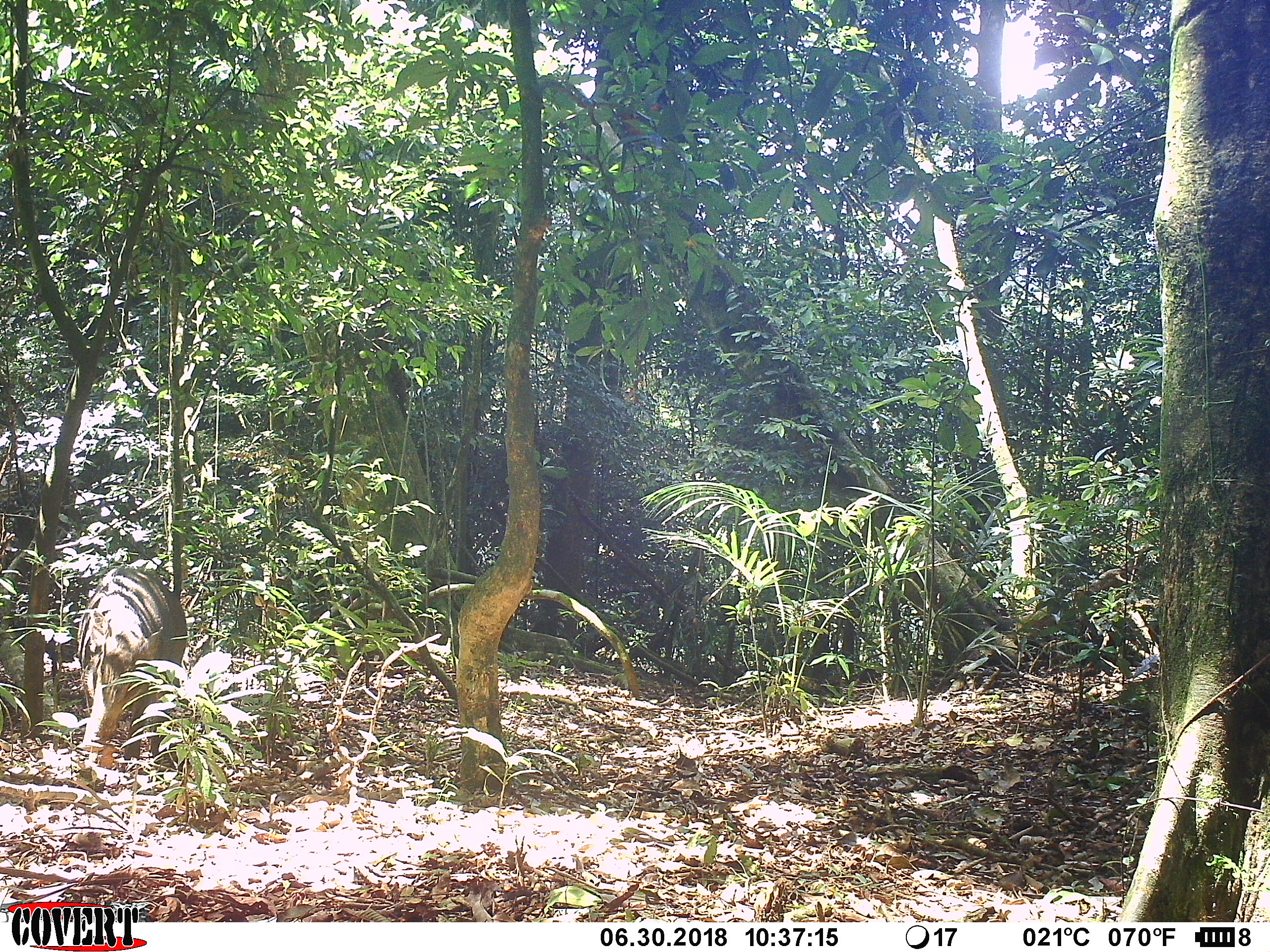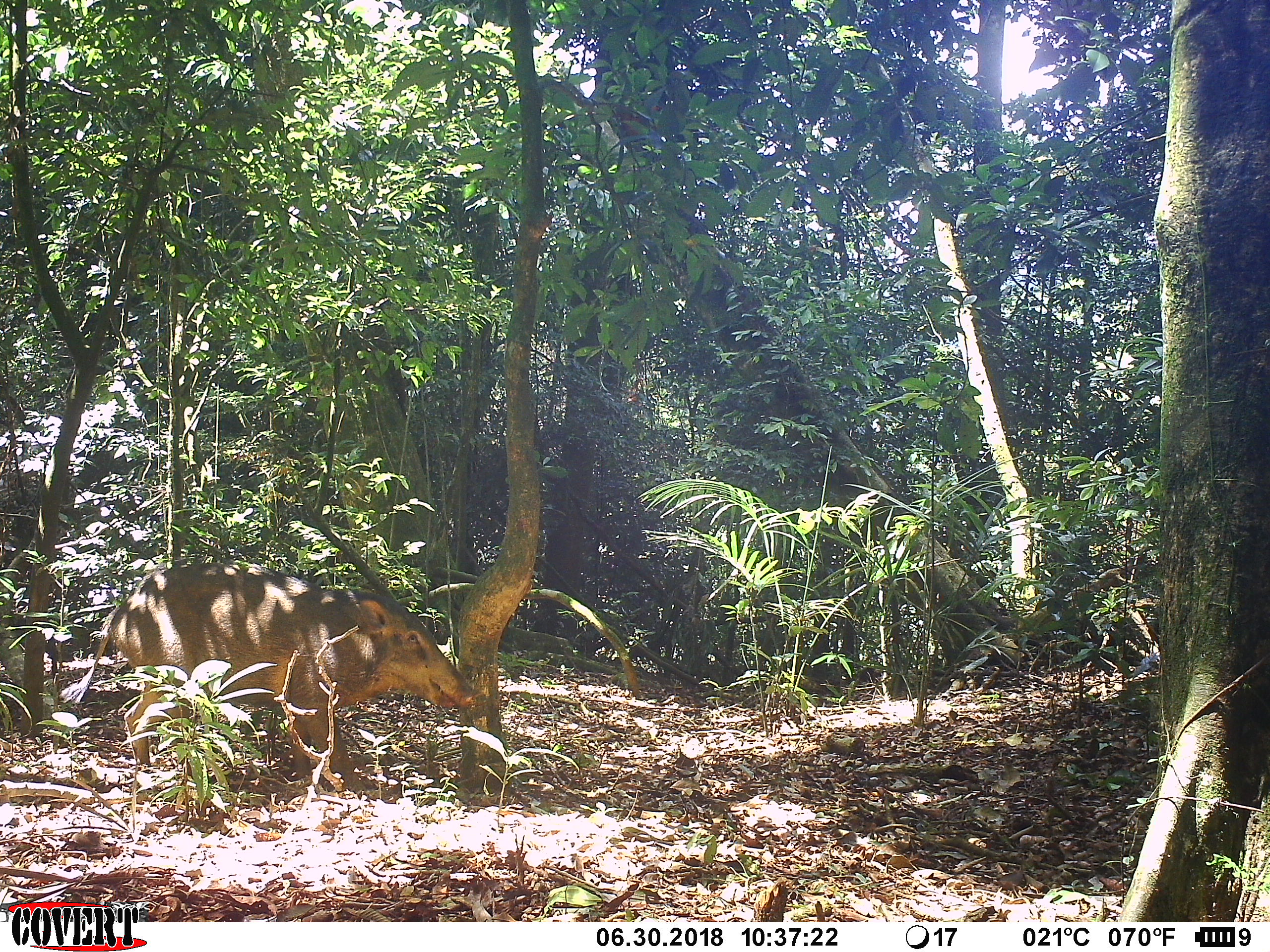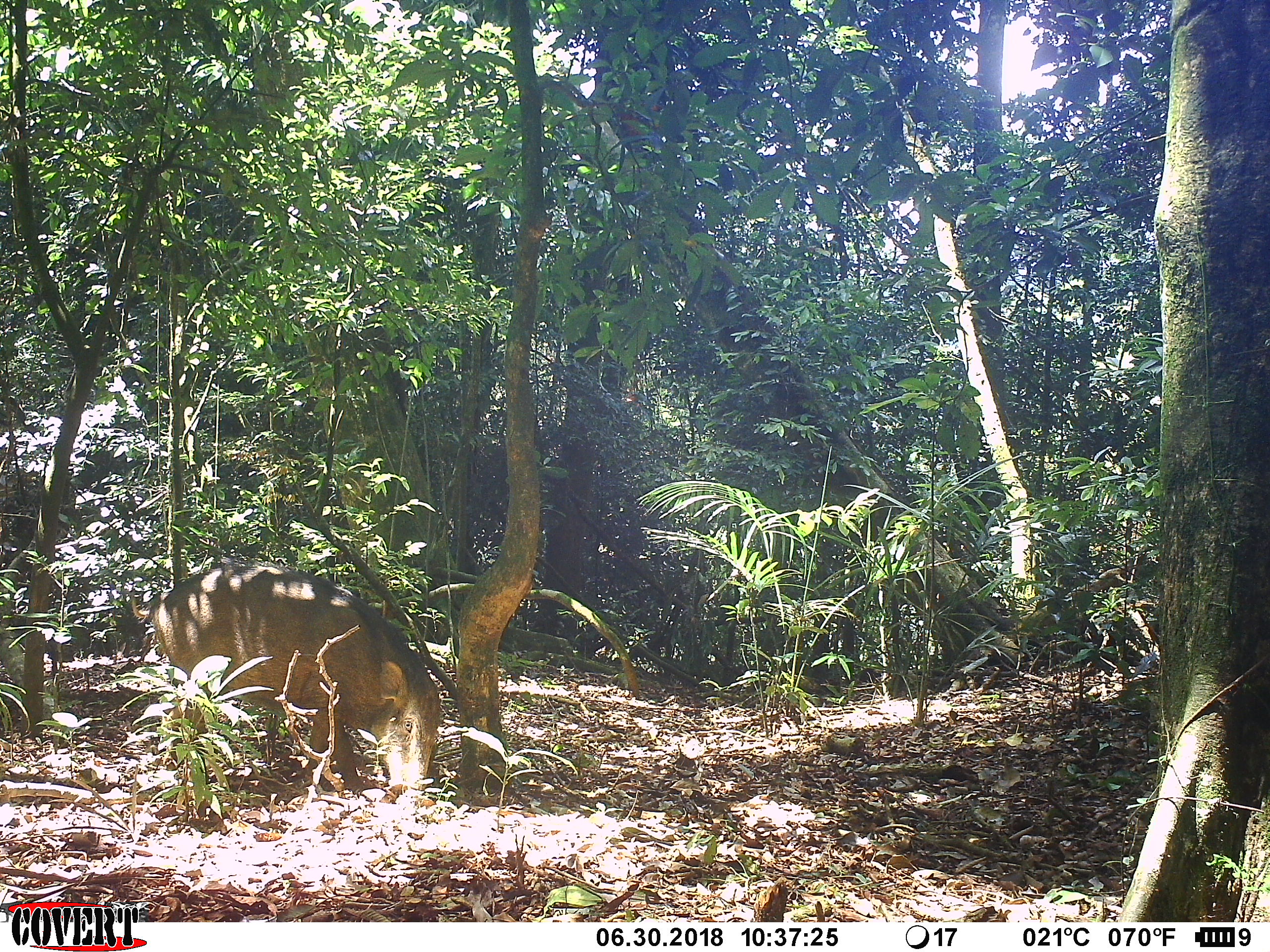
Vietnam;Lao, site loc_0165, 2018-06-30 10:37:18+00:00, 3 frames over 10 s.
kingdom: Animalia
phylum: Chordata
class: Mammalia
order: Artiodactyla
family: Suidae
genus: Sus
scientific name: Sus scrofa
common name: eurasian wild pig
Eurasian wild pig (Sus scrofa). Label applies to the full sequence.